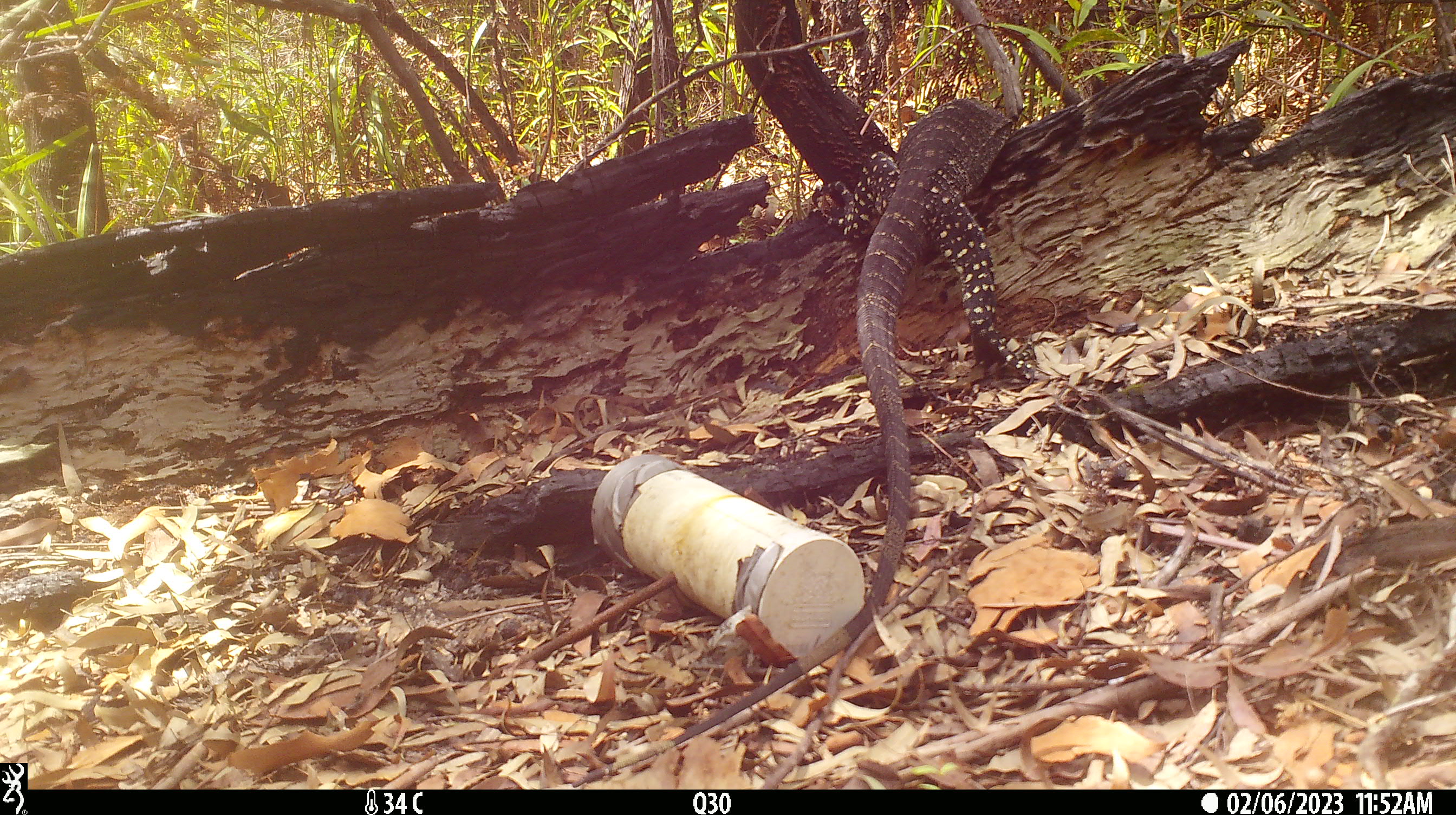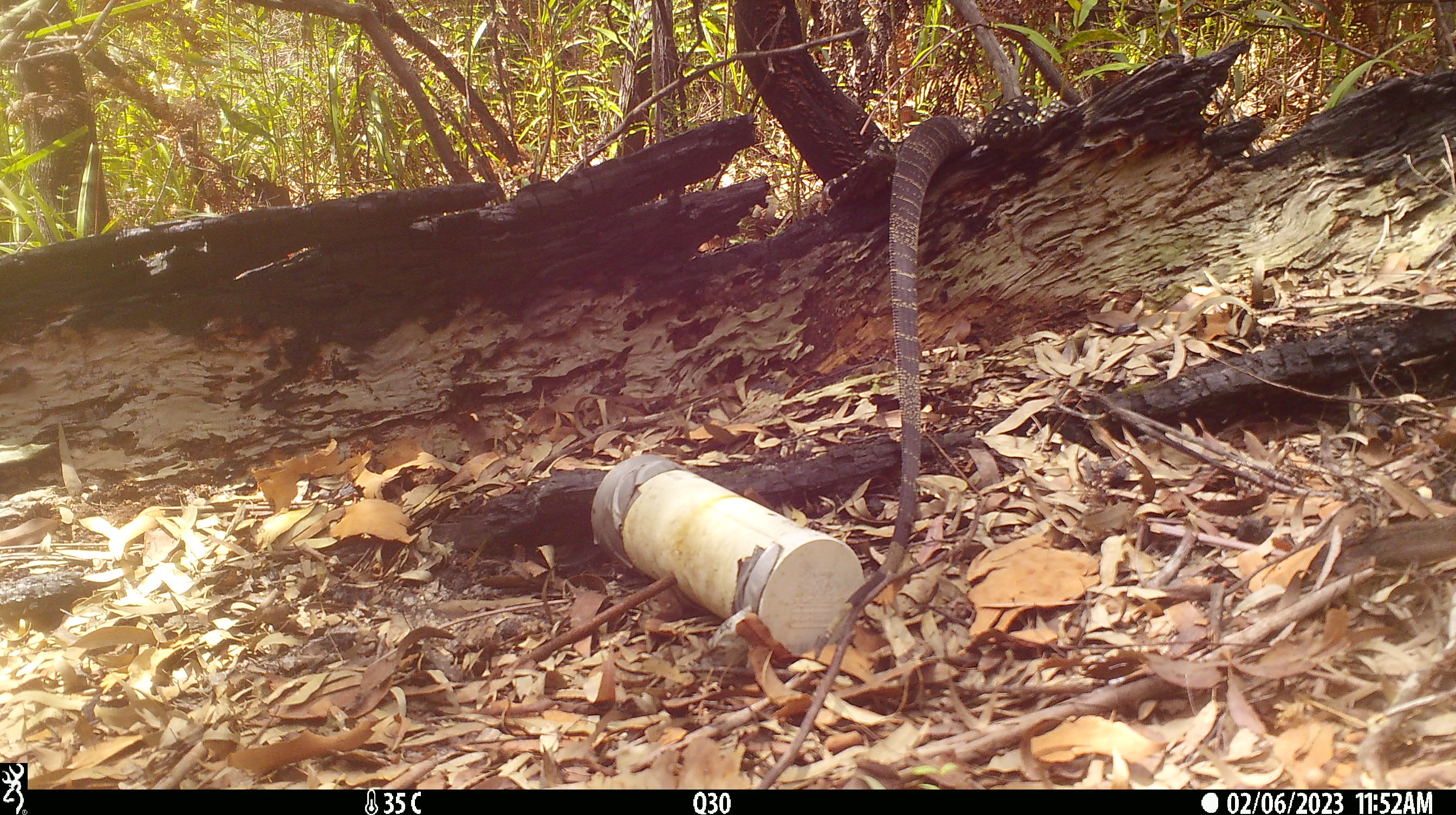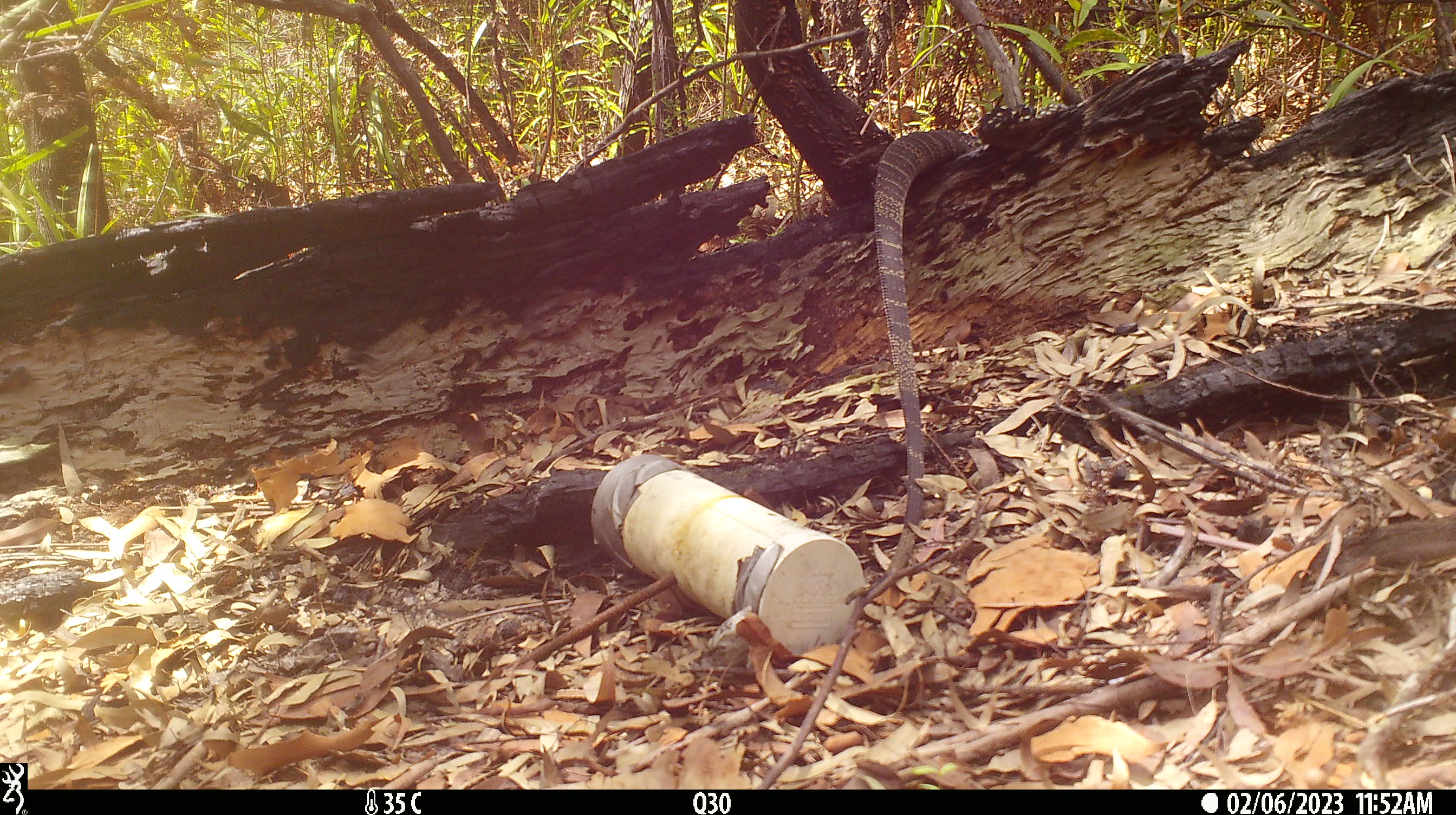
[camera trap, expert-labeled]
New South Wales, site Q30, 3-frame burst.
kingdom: Animalia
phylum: Chordata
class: Reptilia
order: Squamata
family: Varanidae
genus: Varanus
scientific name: Varanus varius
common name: lace monitor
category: goanna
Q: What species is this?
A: Goanna (lace monitor) (Varanus varius).